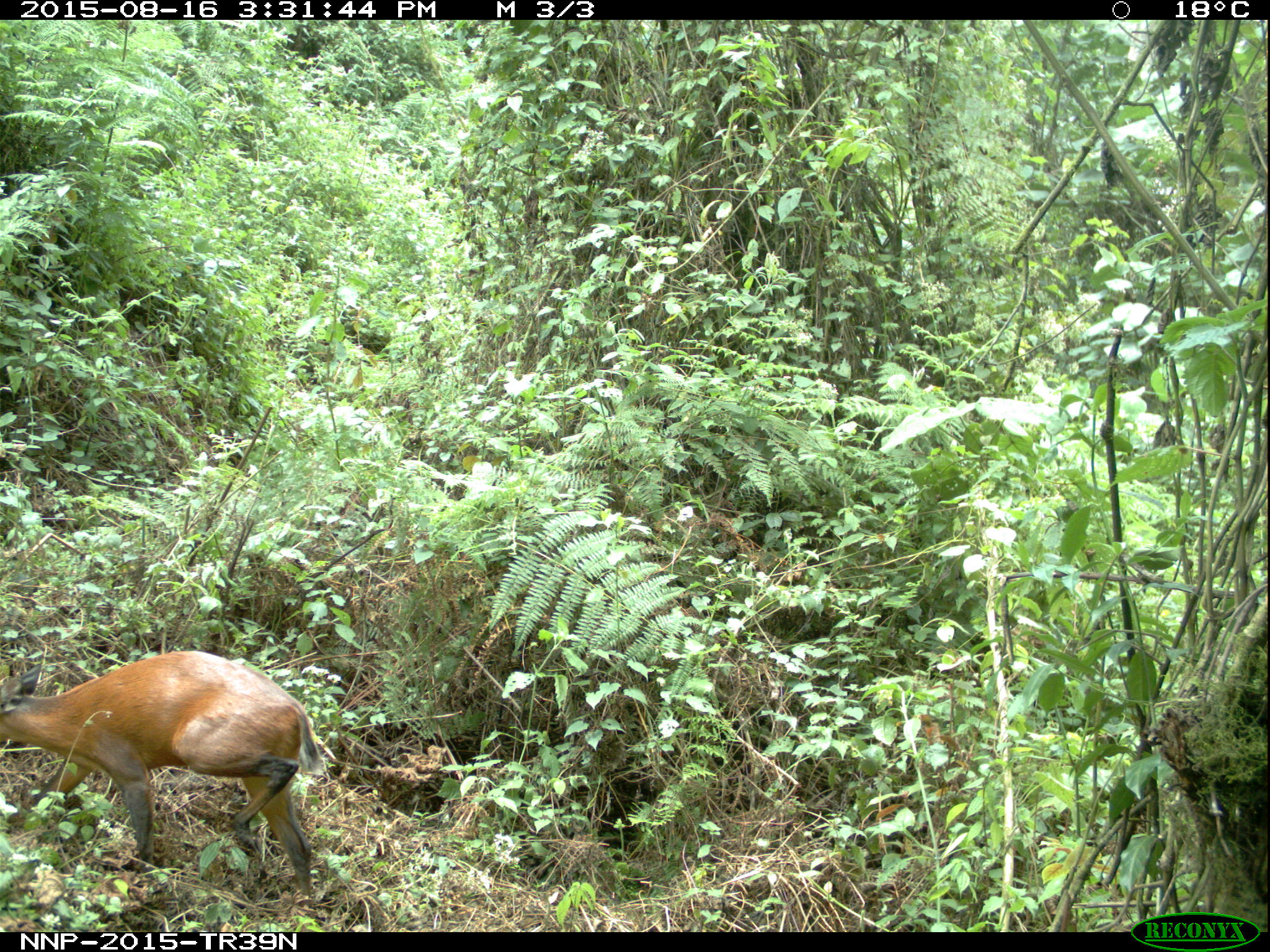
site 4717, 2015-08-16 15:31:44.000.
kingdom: Animalia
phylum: Chordata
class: Mammalia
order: Artiodactyla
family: Bovidae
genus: Cephalophus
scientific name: Cephalophus nigrifrons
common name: black-fronted duiker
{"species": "Cephalophus nigrifrons (black-fronted duiker)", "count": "1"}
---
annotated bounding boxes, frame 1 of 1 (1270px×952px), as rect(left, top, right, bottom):
cephalophus nigrifrons: rect(0, 648, 323, 898)